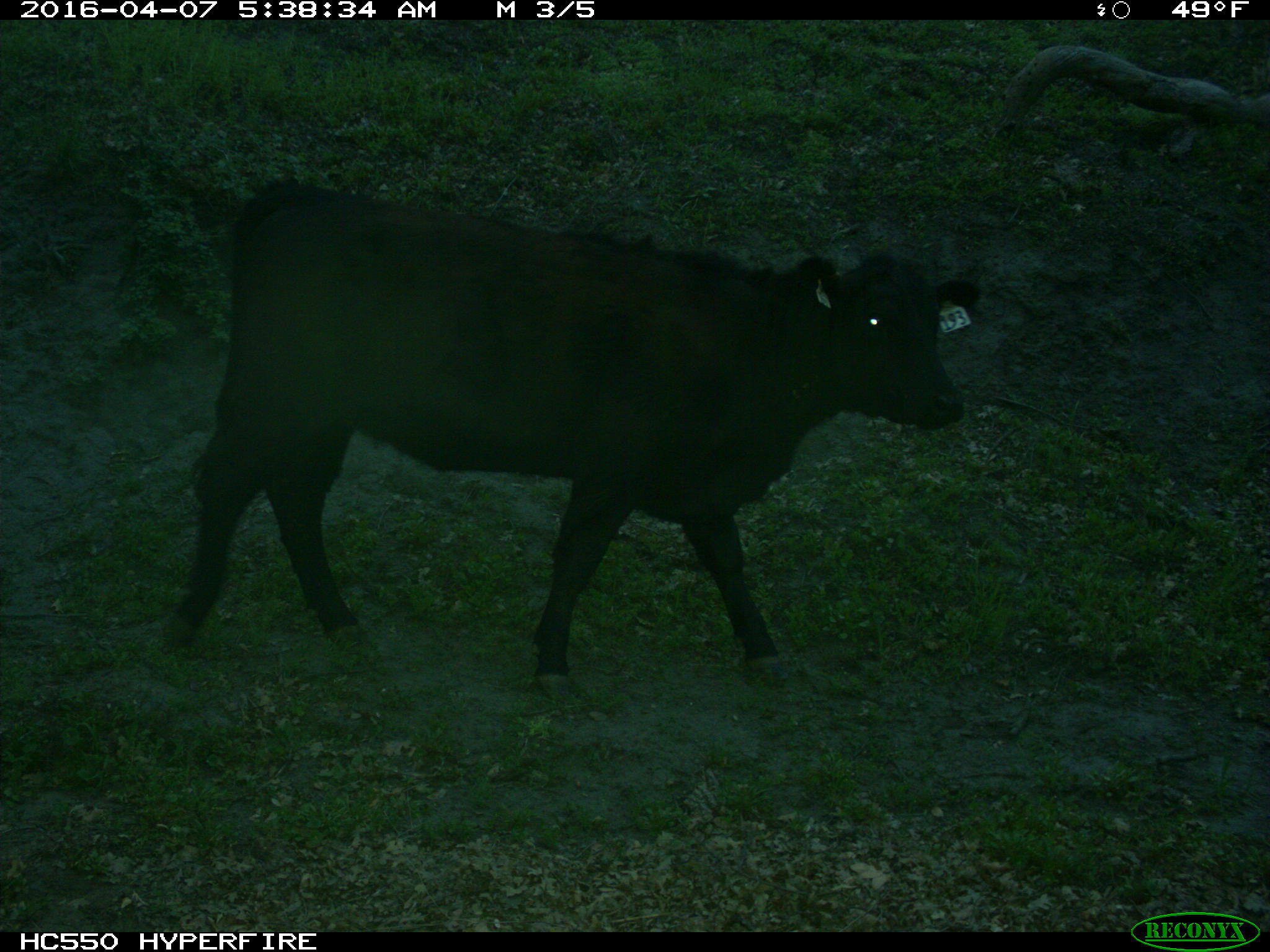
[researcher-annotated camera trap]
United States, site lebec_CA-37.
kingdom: Animalia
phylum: Chordata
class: Mammalia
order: Artiodactyla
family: Bovidae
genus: Bos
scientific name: Bos taurus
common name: domestic cow